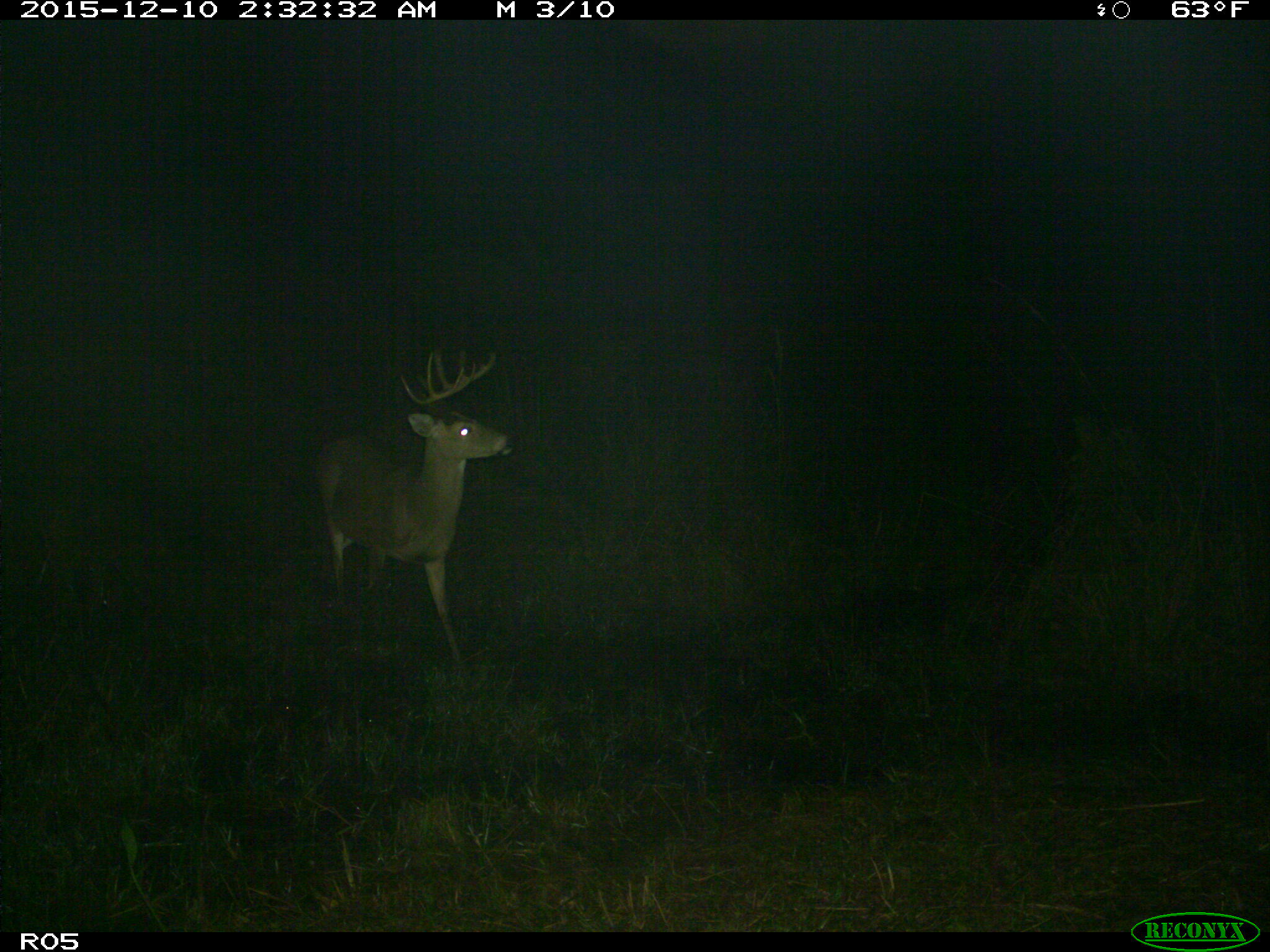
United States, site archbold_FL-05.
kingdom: Animalia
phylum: Chordata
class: Mammalia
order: Artiodactyla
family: Cervidae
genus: Odocoileus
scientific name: Odocoileus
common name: deer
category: unidentified deer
Unidentified deer (deer) (Odocoileus).